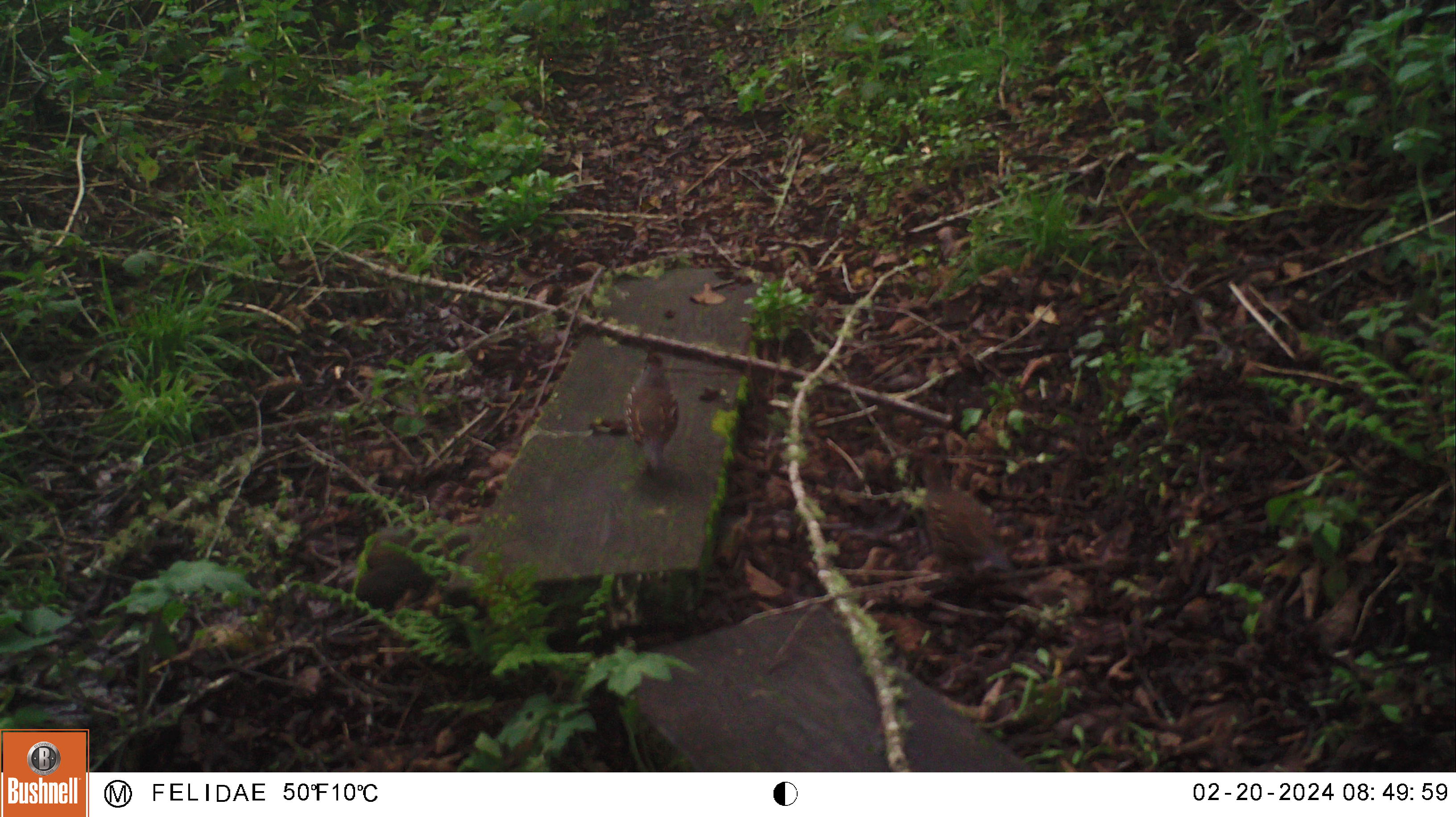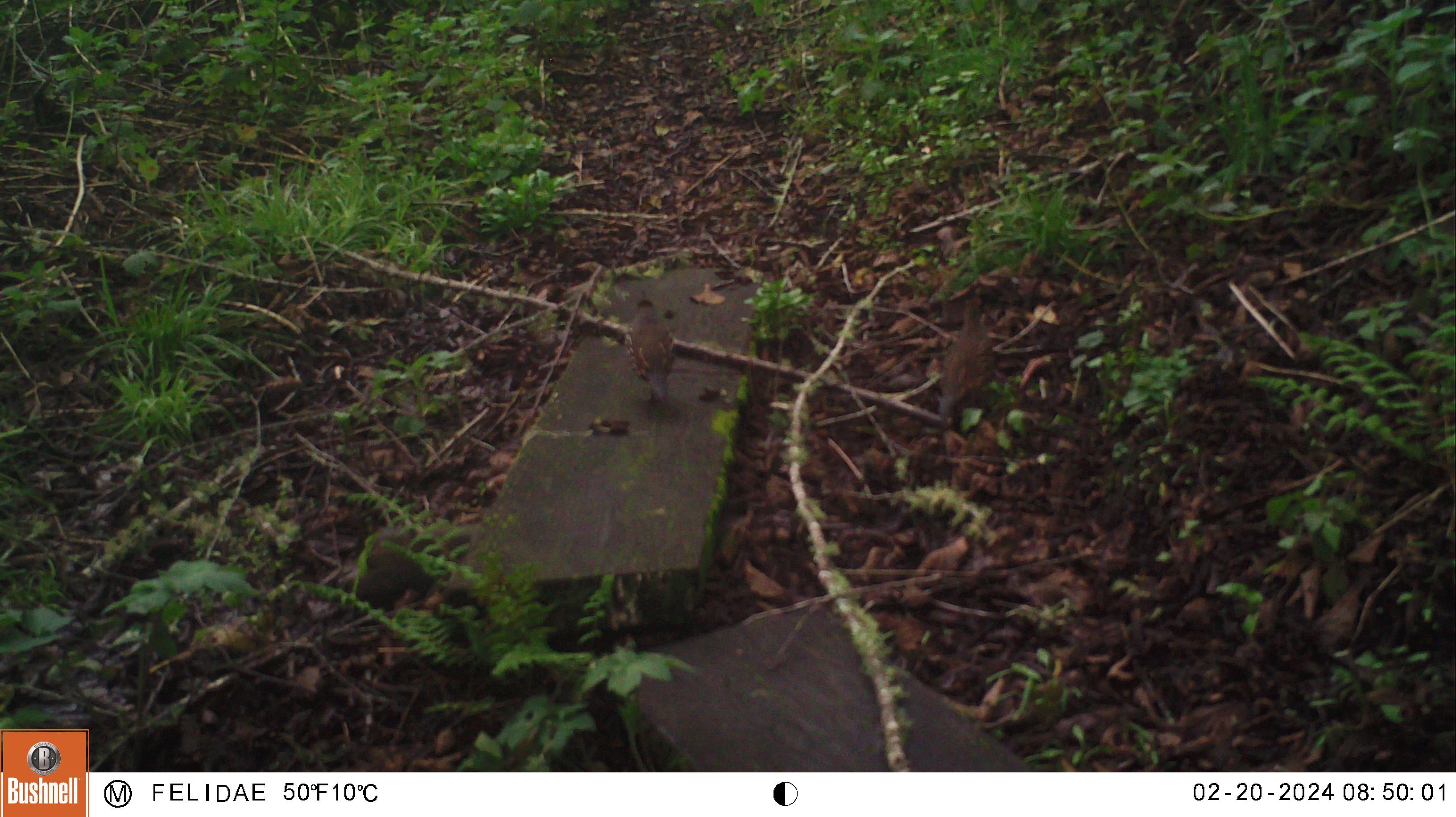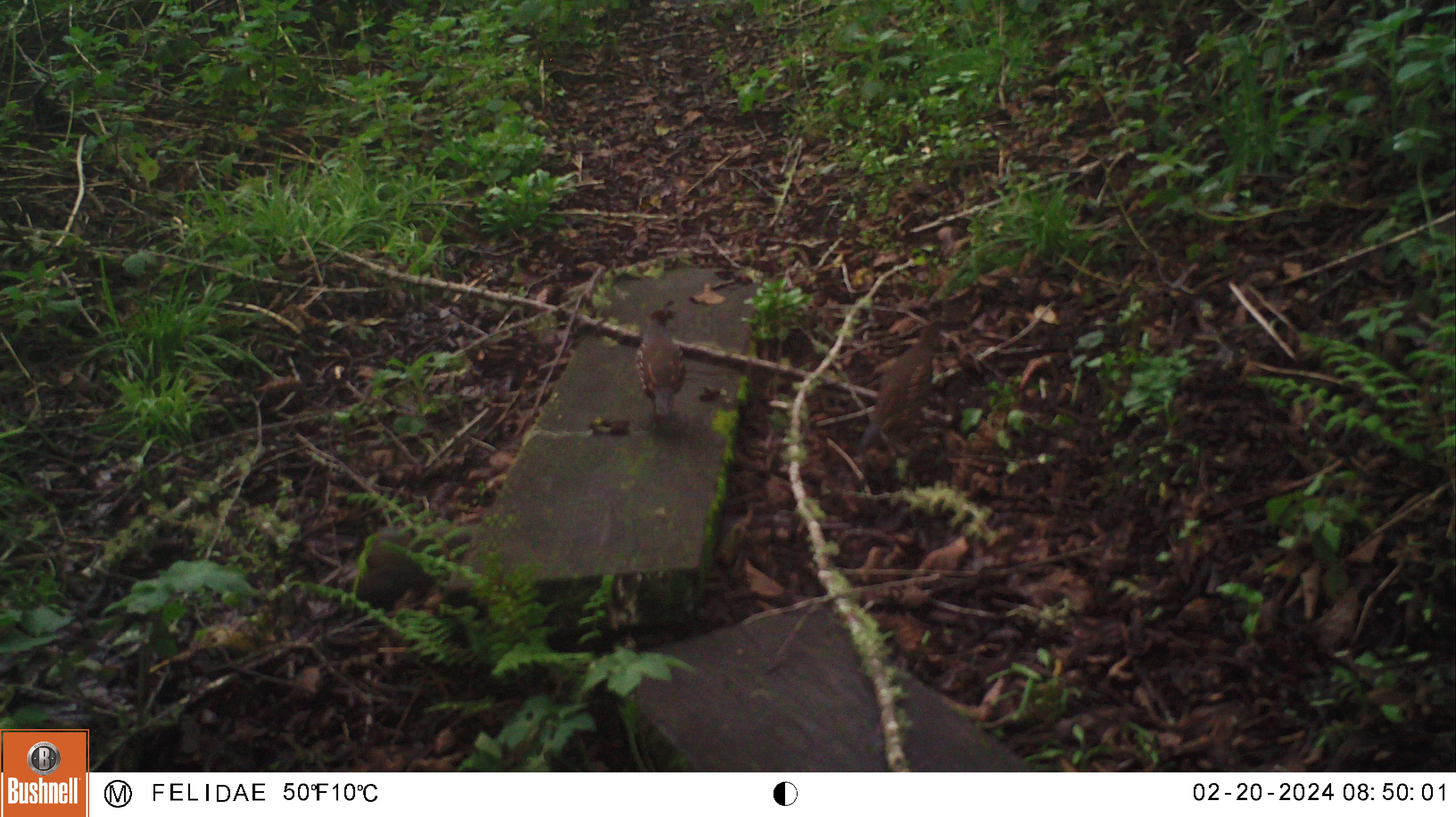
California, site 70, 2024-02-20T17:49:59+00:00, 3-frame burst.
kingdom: Animalia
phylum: Chordata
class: Aves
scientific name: Aves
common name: bird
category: unknown bird